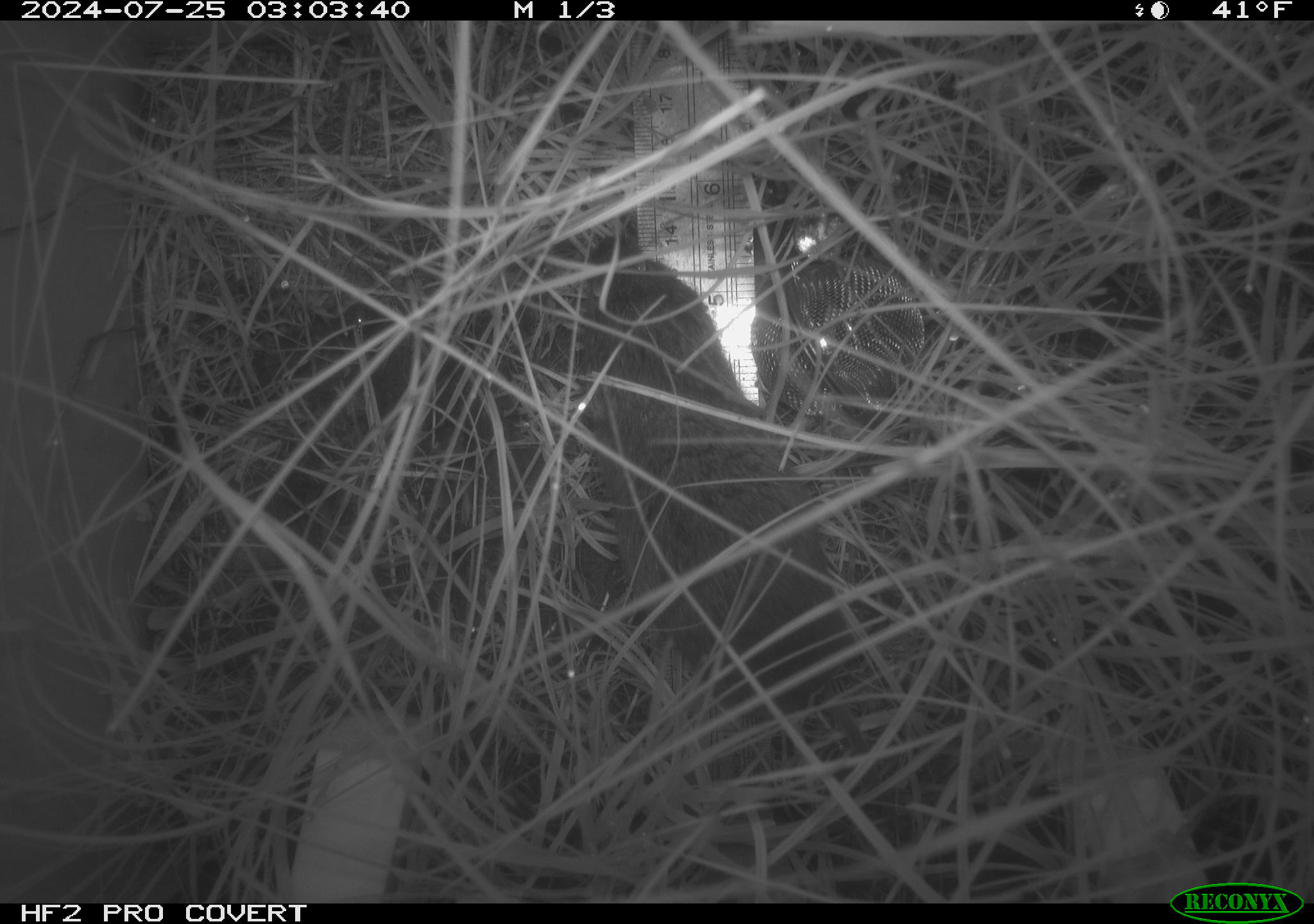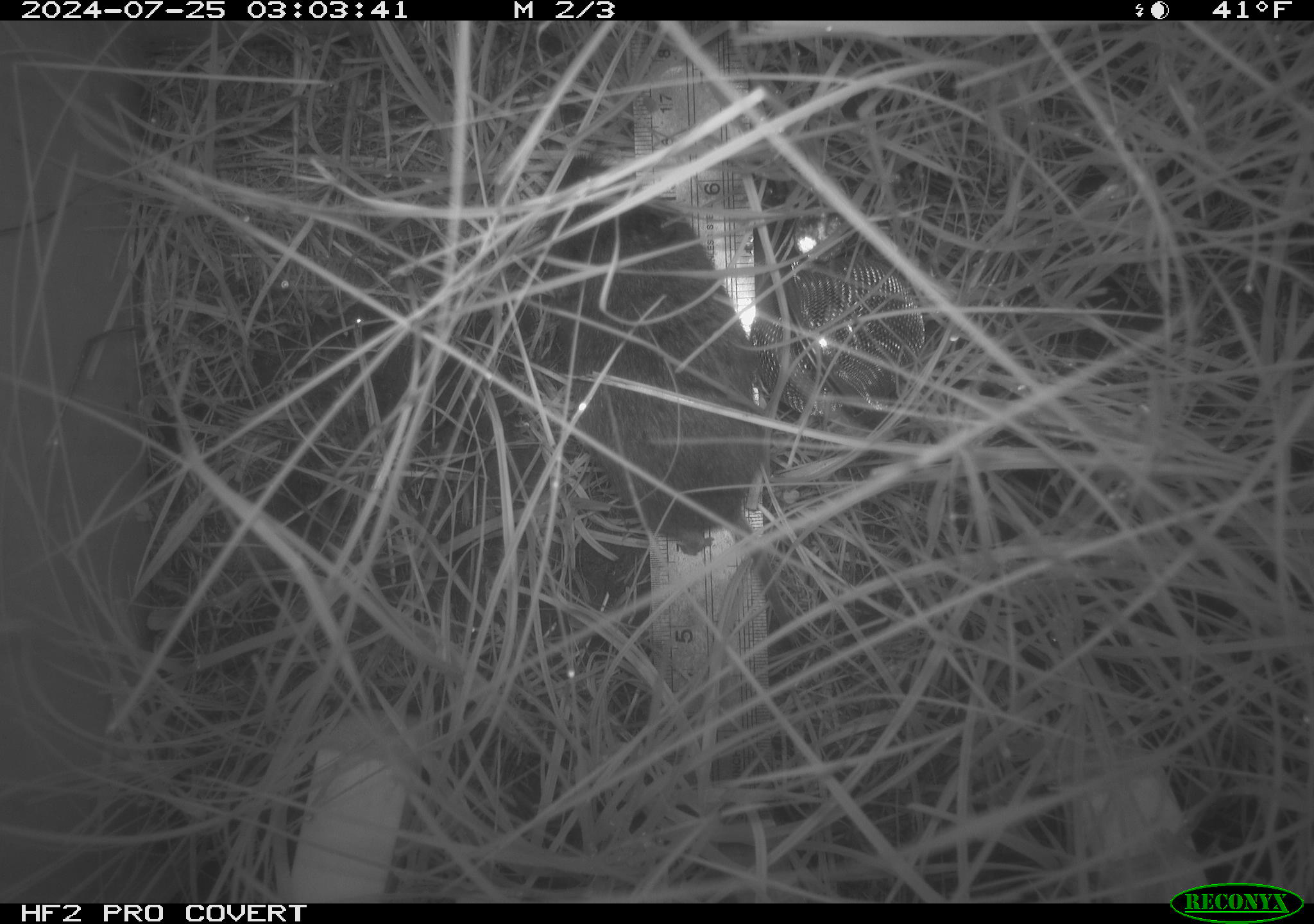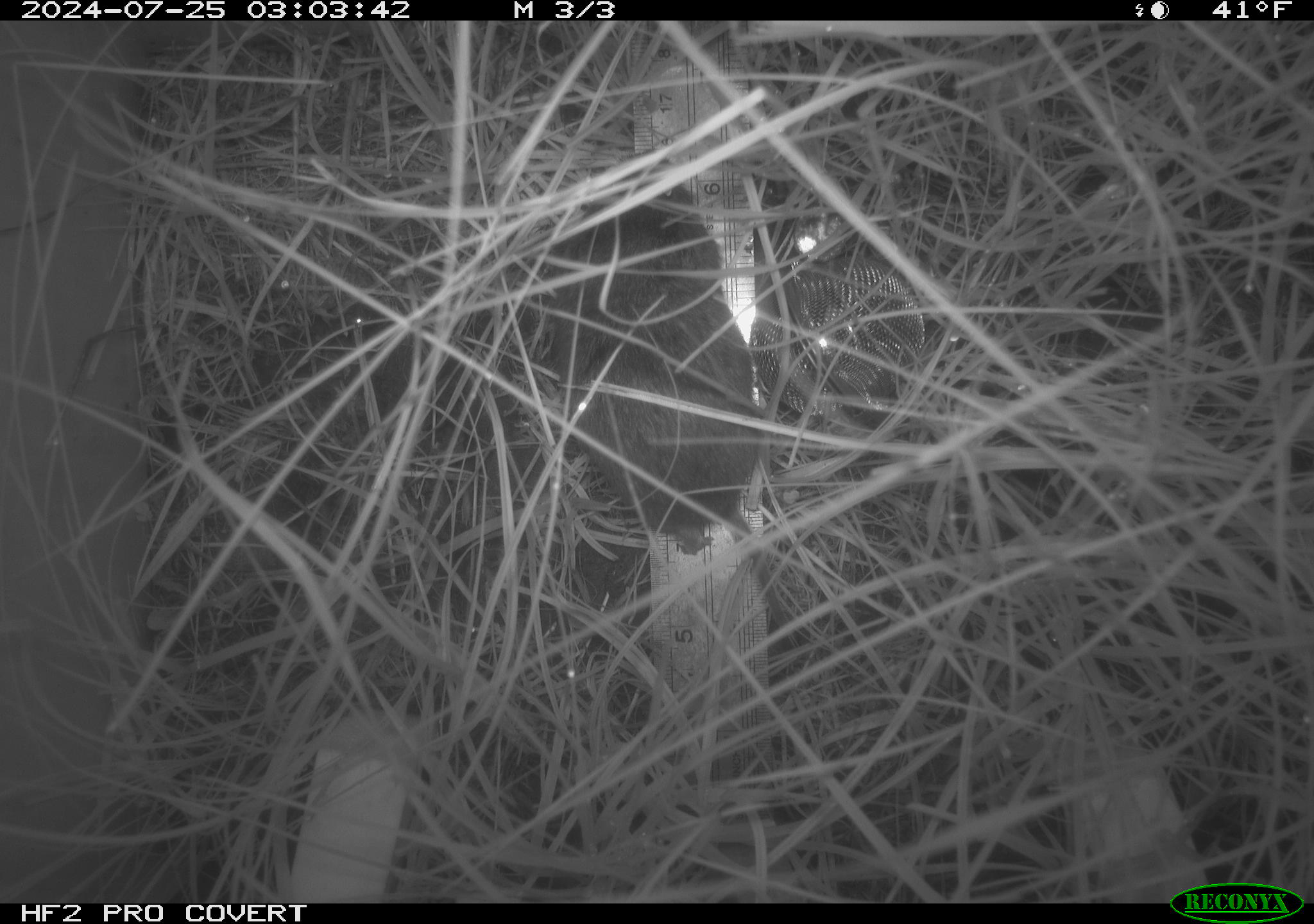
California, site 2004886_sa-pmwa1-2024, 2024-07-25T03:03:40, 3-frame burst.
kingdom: Animalia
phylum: Chordata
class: Mammalia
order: Rodentia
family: Cricetidae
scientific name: Arvicolinae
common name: voles, lemmings, and muskrats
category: arvicolinae subfamily